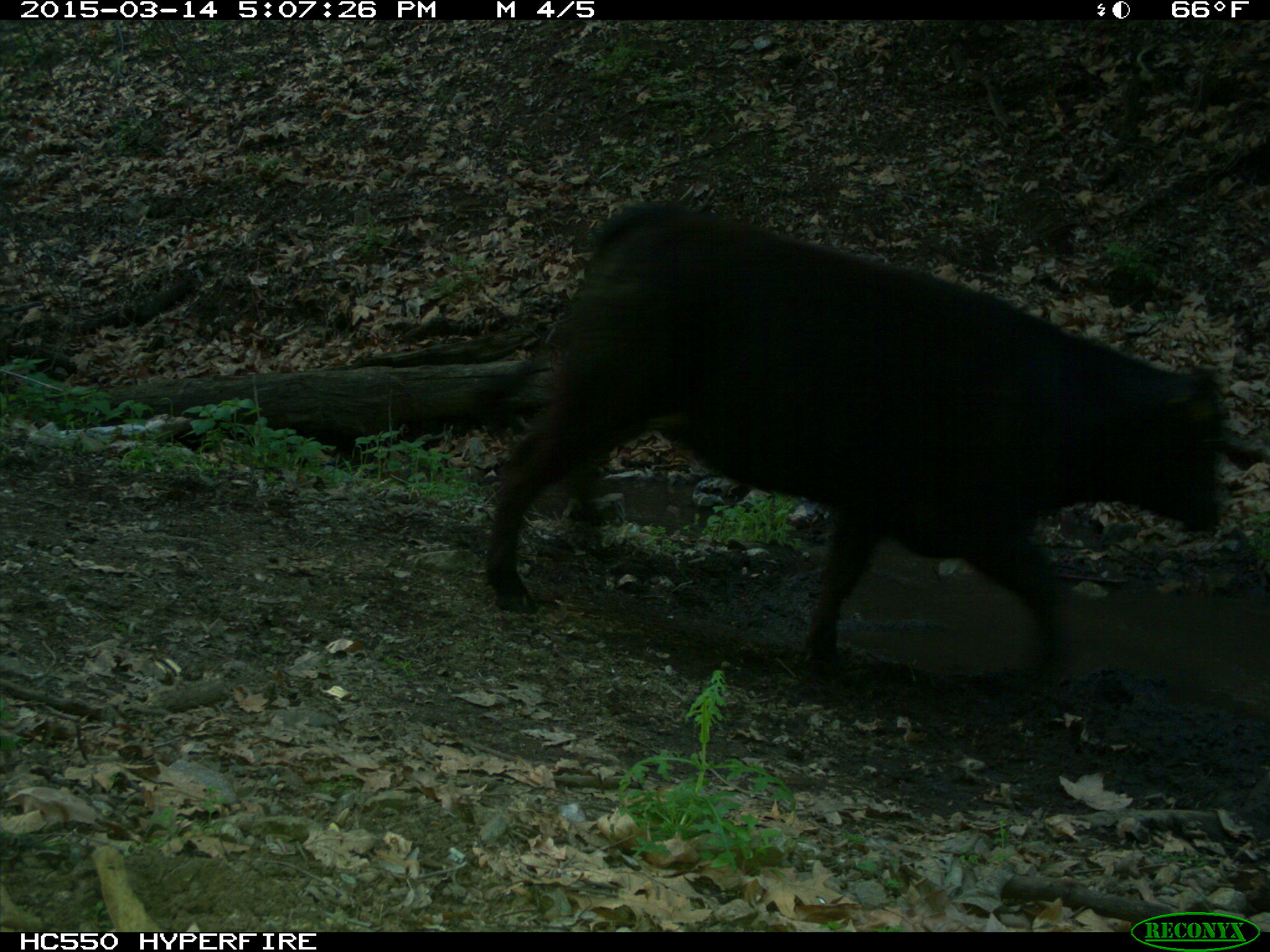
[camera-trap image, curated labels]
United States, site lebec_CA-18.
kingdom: Animalia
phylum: Chordata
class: Mammalia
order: Artiodactyla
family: Bovidae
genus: Bos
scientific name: Bos taurus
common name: domestic cow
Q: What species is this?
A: Bos taurus (domestic cow).